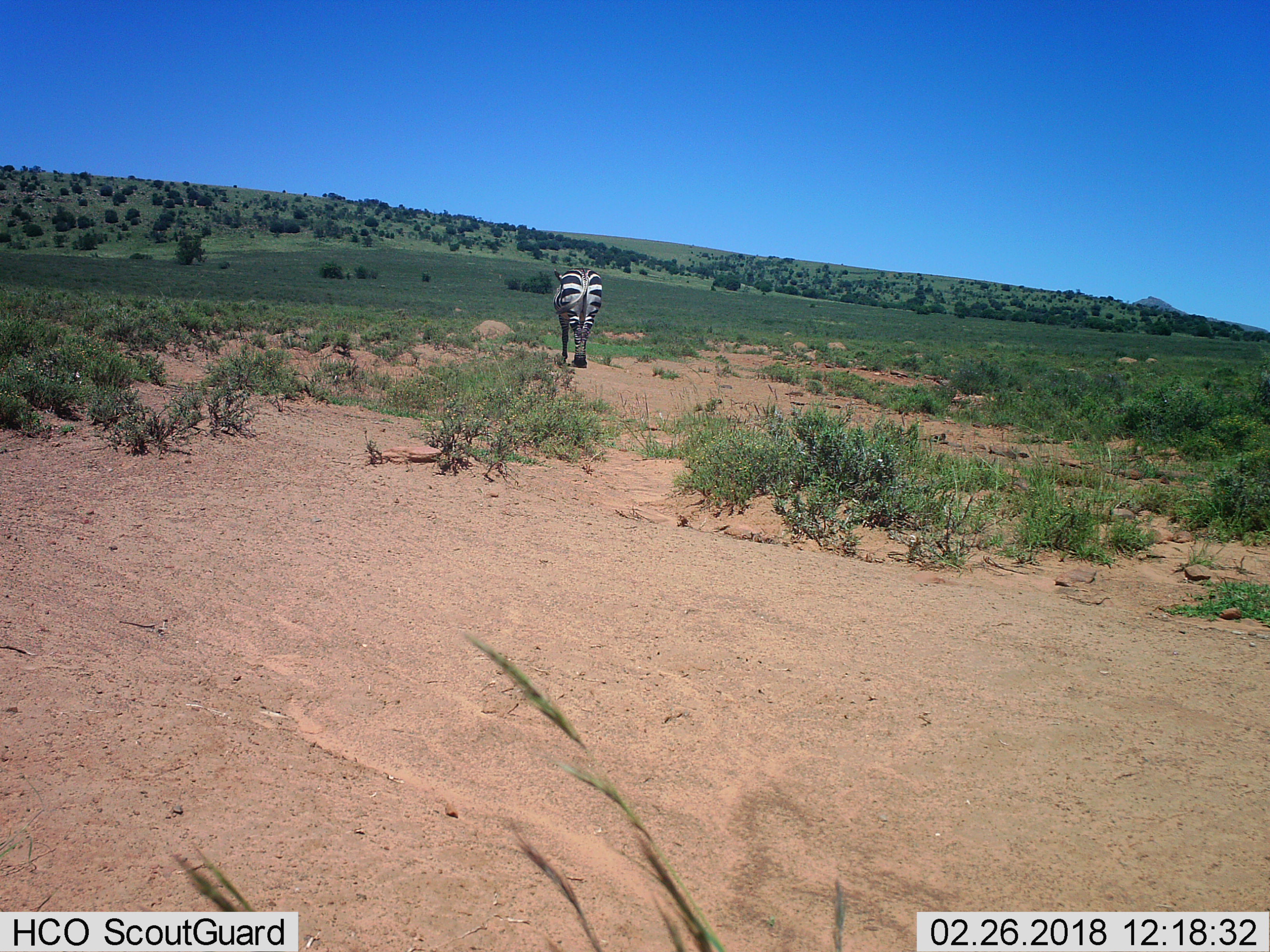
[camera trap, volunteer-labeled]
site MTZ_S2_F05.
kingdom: Animalia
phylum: Chordata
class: Mammalia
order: Perissodactyla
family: Equidae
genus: Equus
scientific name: Equus zebra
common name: mountain zebra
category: zebramountain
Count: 1.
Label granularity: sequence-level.